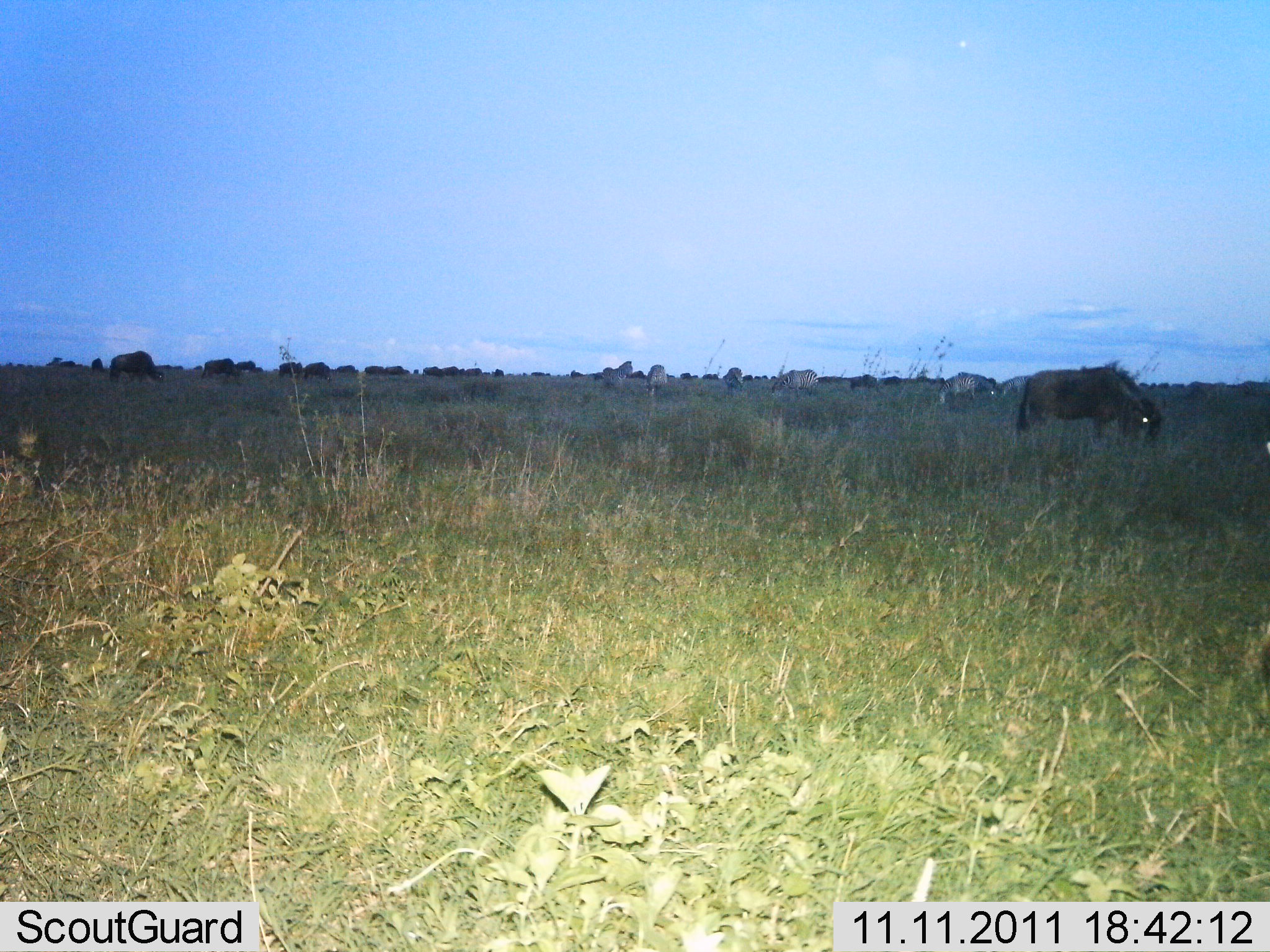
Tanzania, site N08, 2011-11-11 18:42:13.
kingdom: Animalia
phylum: Chordata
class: Mammalia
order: Artiodactyla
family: Bovidae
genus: Connochaetes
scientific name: Connochaetes taurinus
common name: blue wildebeest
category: wildebeest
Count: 11-50.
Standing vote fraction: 33%.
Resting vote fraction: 0%.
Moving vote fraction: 7%.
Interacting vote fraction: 0%.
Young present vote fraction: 0%.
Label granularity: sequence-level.